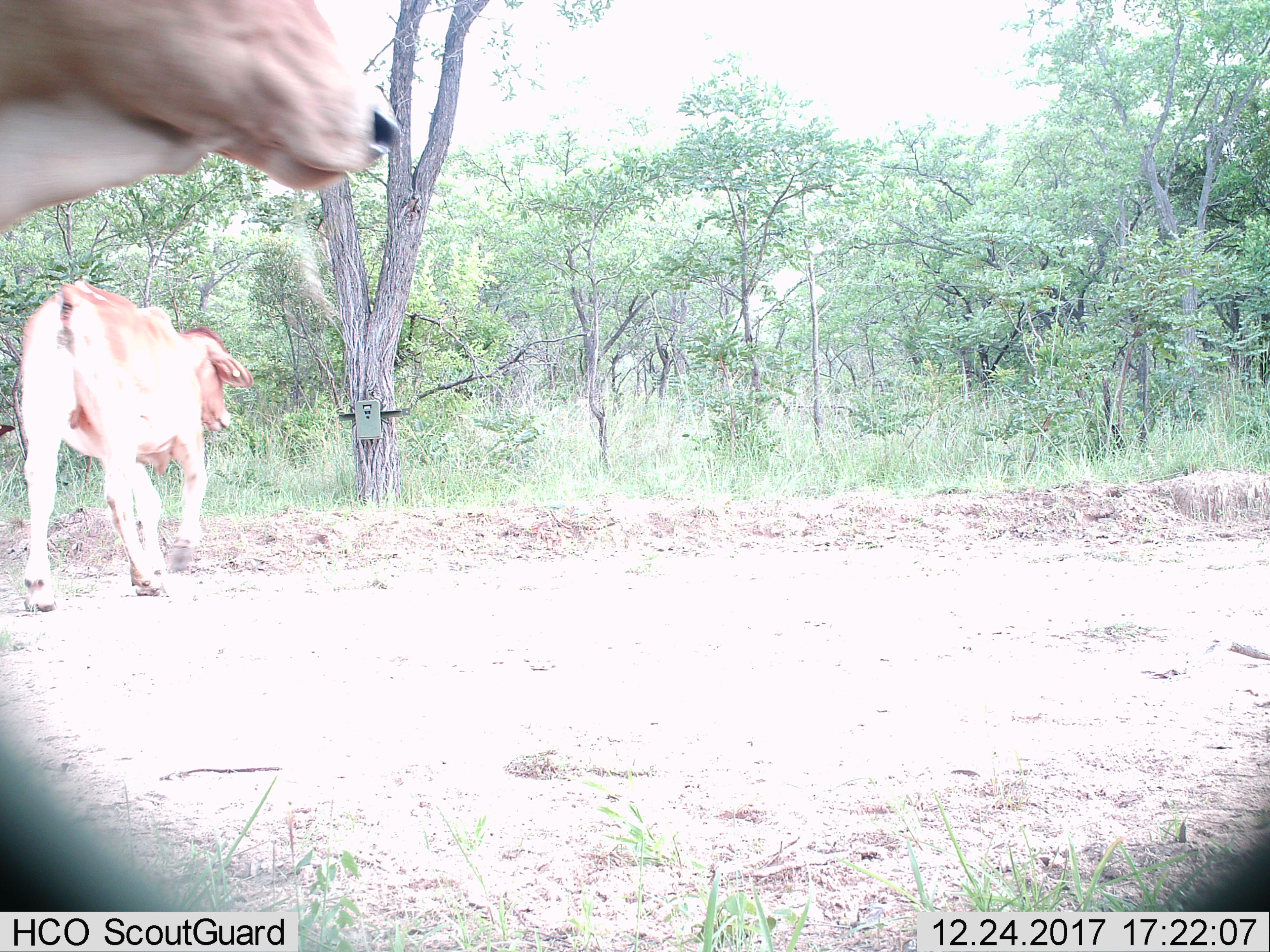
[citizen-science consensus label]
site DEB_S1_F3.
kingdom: Animalia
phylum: Chordata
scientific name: Vertebrata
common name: domestic animal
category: domesticanimal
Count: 2.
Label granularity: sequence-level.